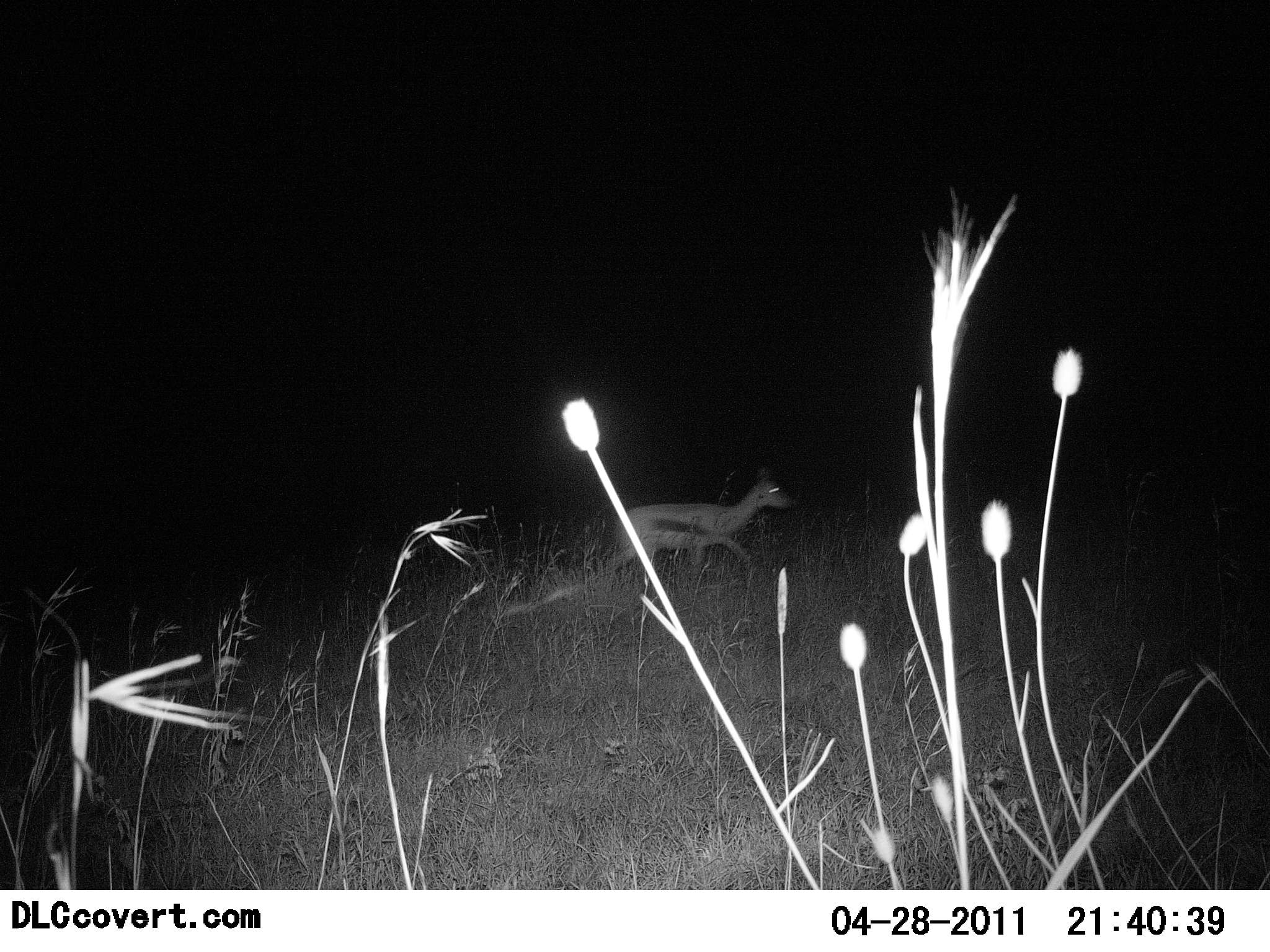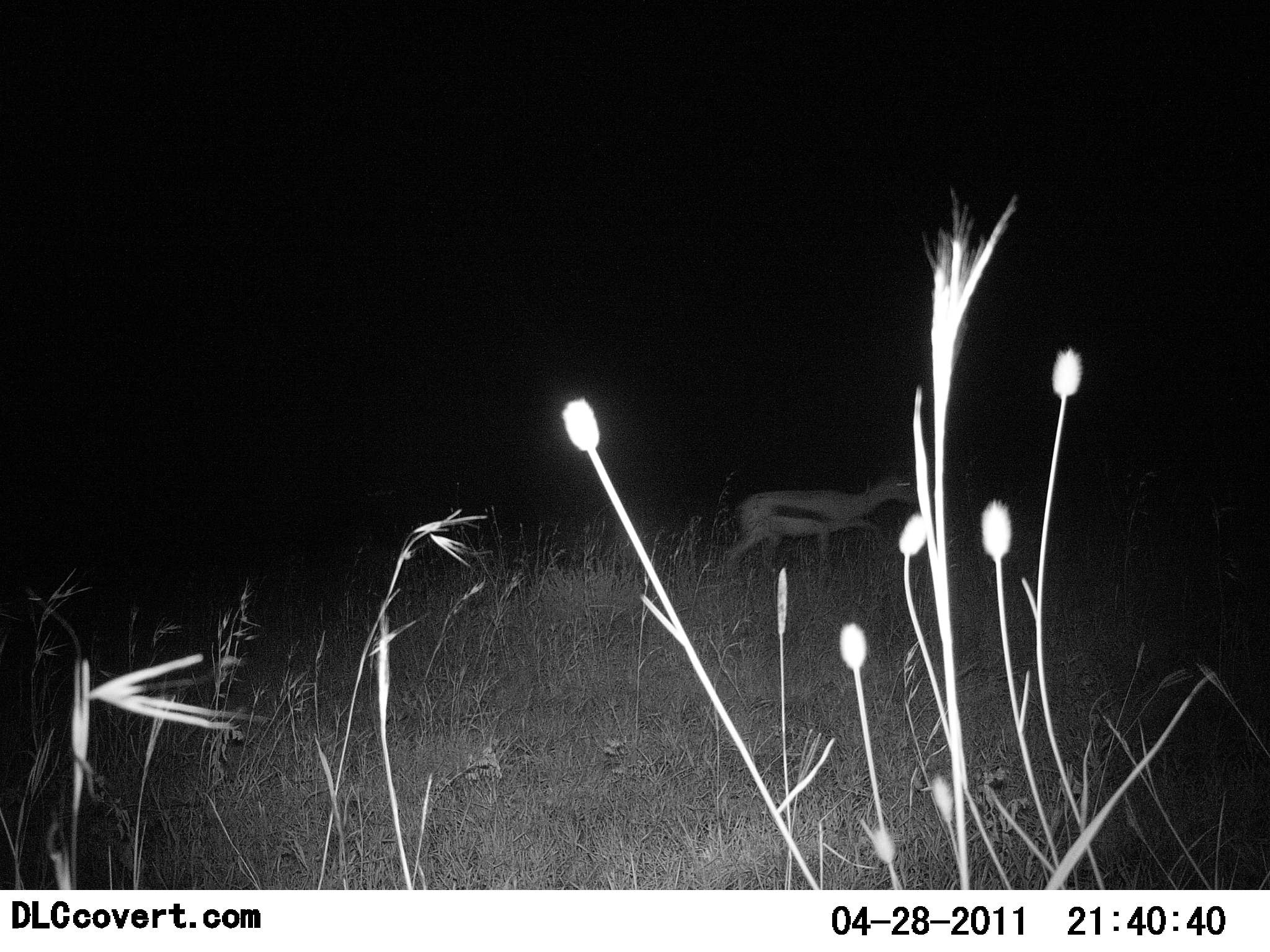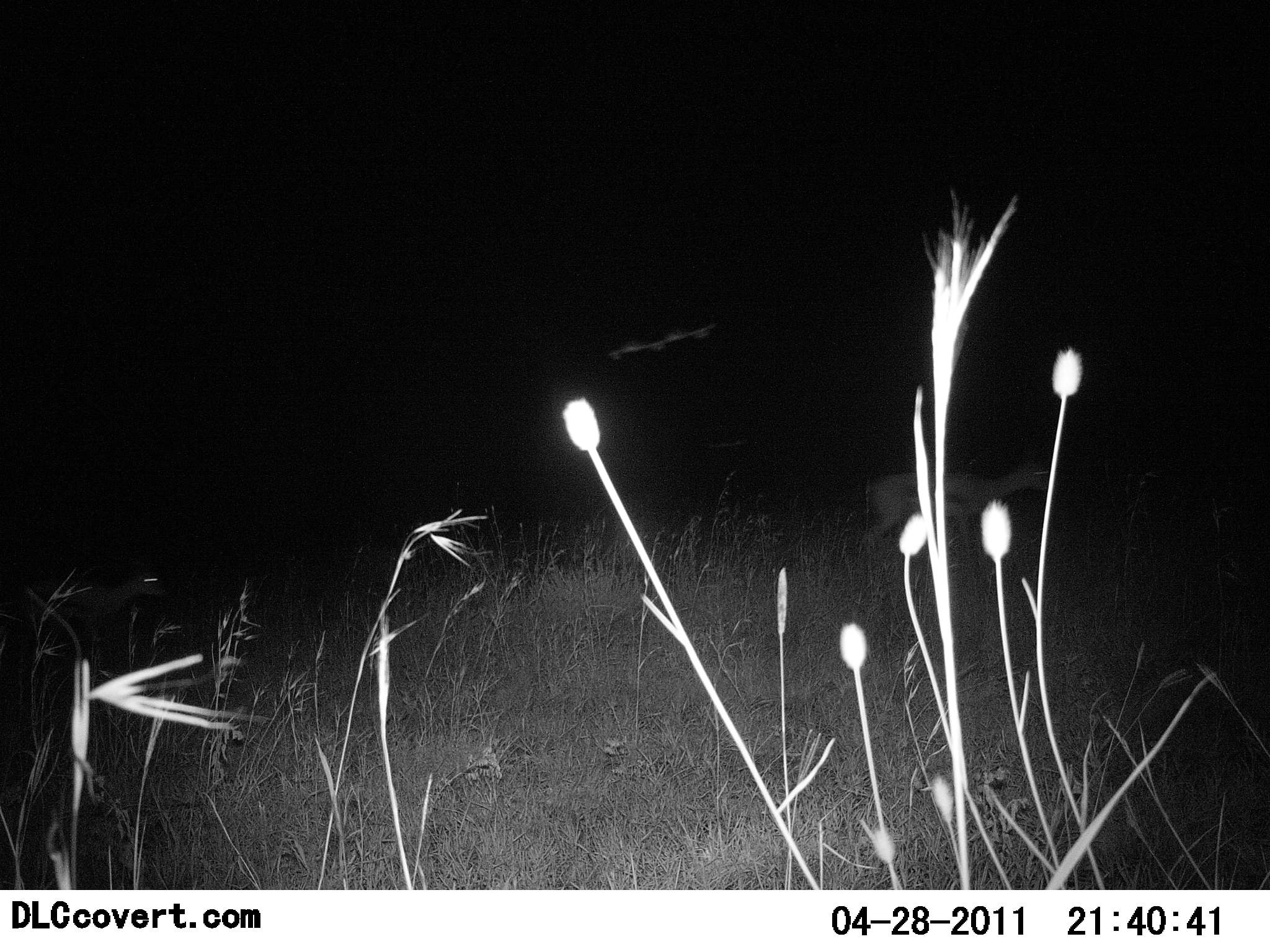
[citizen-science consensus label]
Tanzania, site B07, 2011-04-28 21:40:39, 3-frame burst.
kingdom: Animalia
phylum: Chordata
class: Mammalia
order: Artiodactyla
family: Bovidae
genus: Eudorcas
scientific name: Eudorcas thomsonii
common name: thomson's gazelle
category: gazellethomsons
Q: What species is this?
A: Gazellethomsons (thomson's gazelle) (Eudorcas thomsonii).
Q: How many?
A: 1.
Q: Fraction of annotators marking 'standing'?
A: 0%.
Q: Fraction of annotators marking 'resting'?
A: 0%.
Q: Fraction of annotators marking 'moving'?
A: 100%.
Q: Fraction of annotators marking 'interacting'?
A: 0%.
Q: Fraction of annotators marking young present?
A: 0%.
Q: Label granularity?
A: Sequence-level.